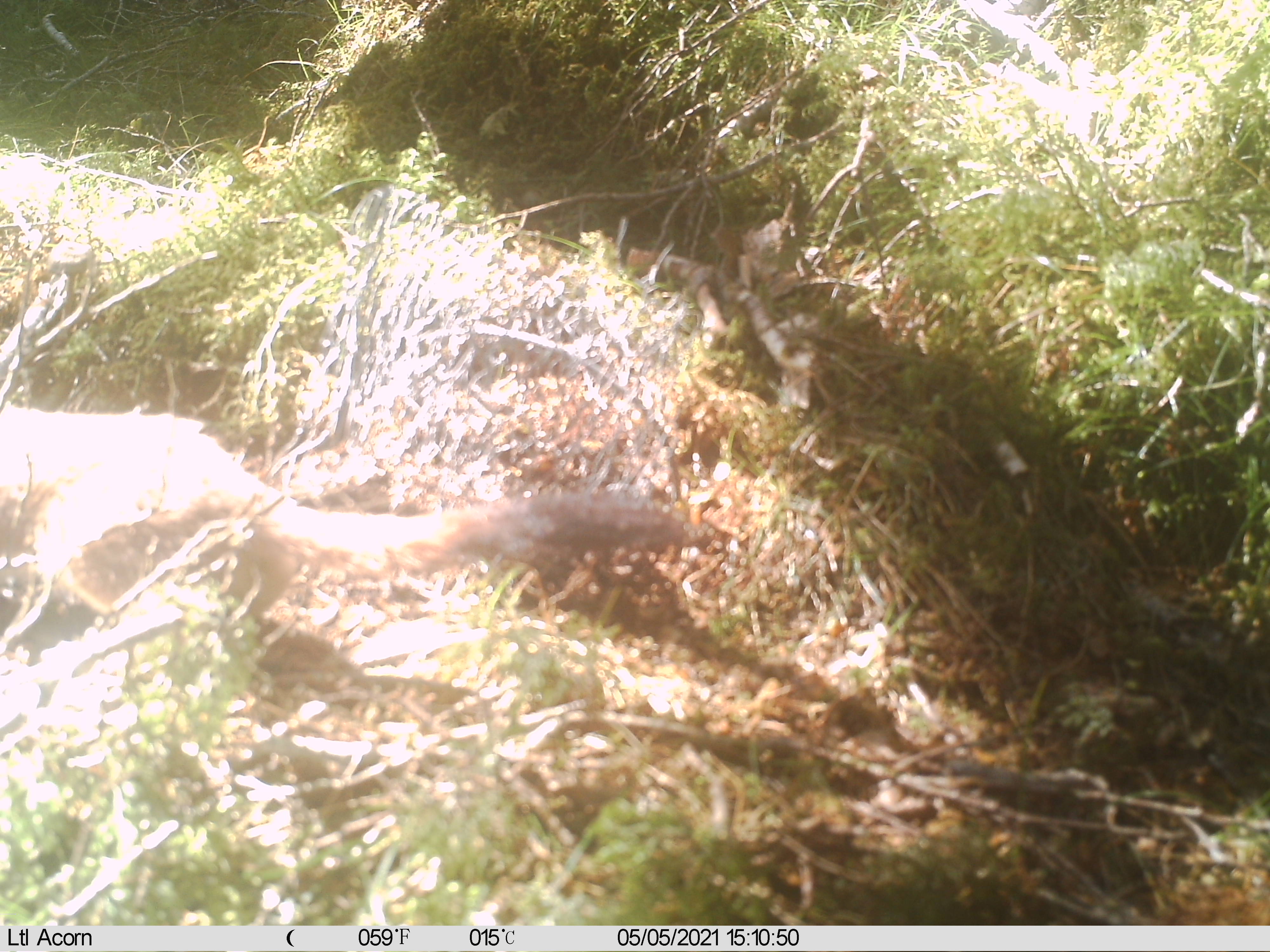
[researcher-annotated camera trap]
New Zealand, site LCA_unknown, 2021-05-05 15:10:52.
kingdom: Animalia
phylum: Chordata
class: Mammalia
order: Carnivora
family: Mustelidae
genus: Mustela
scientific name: Mustela erminea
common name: stoat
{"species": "stoat (Mustela erminea)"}